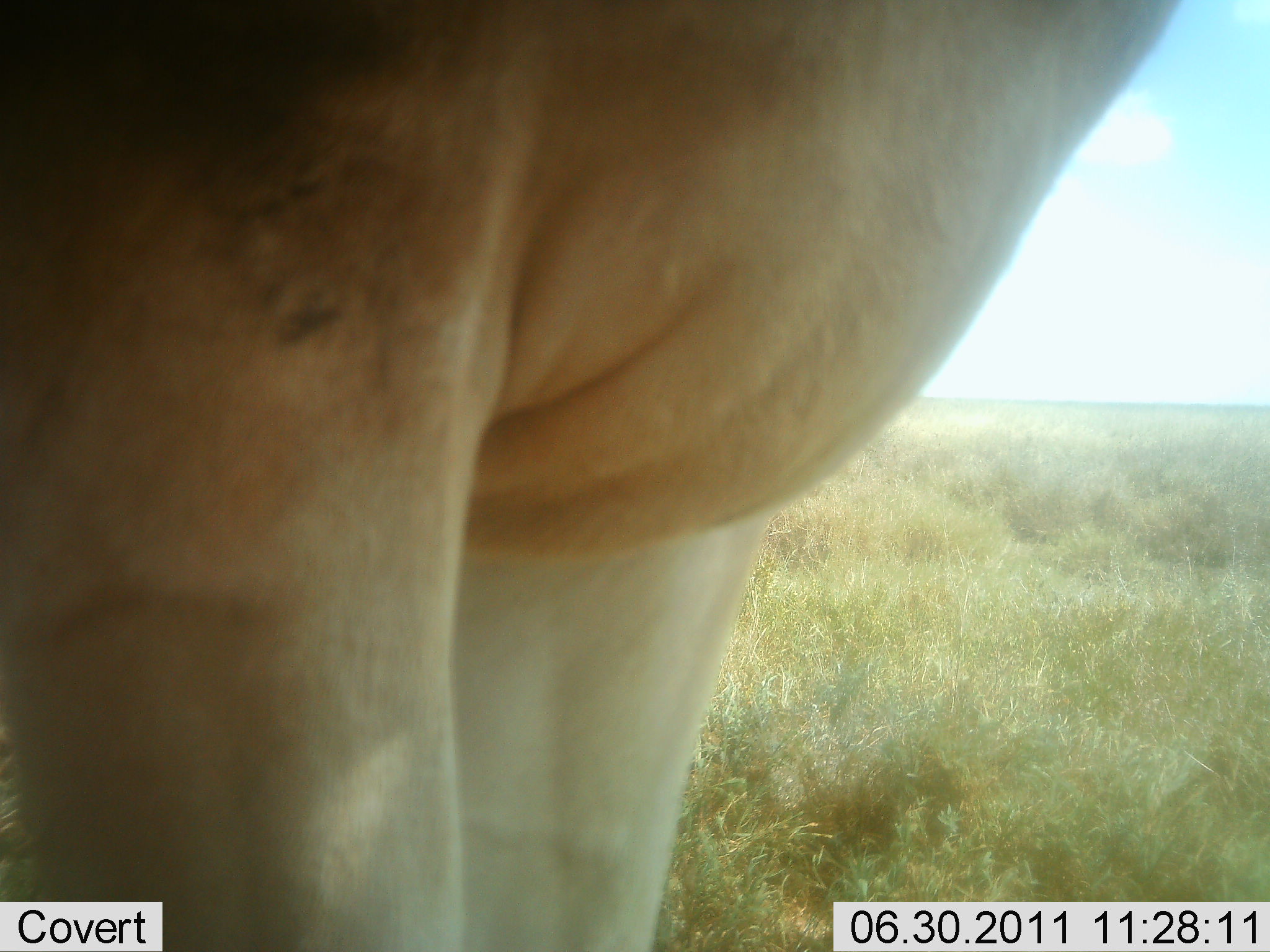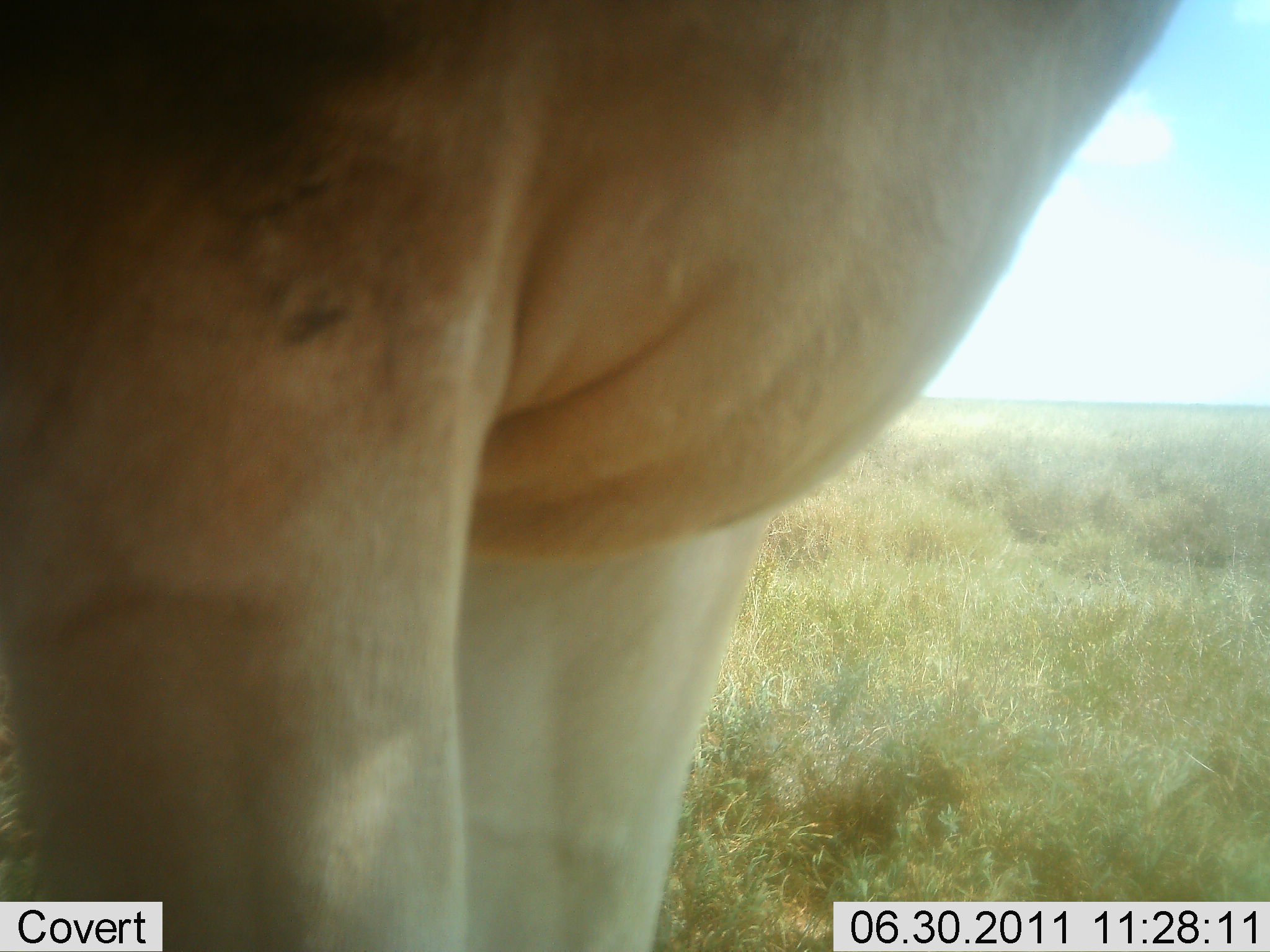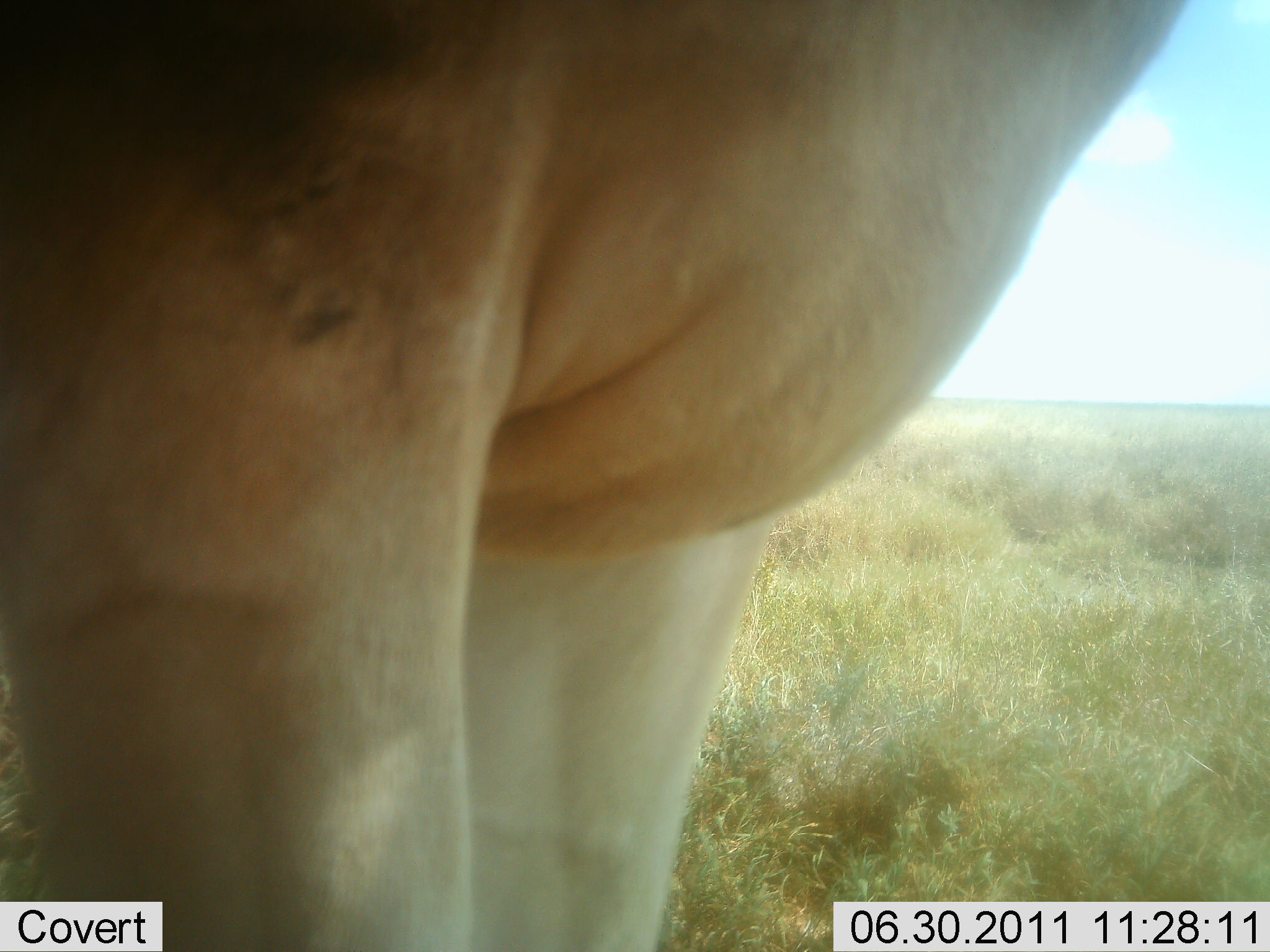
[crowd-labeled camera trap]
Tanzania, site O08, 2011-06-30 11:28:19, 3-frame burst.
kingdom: Animalia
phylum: Chordata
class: Mammalia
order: Artiodactyla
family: Bovidae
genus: Alcelaphus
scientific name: Alcelaphus buselaphus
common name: hartebeest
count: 1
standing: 100%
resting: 0%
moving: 0%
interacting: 0%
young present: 0%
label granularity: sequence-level